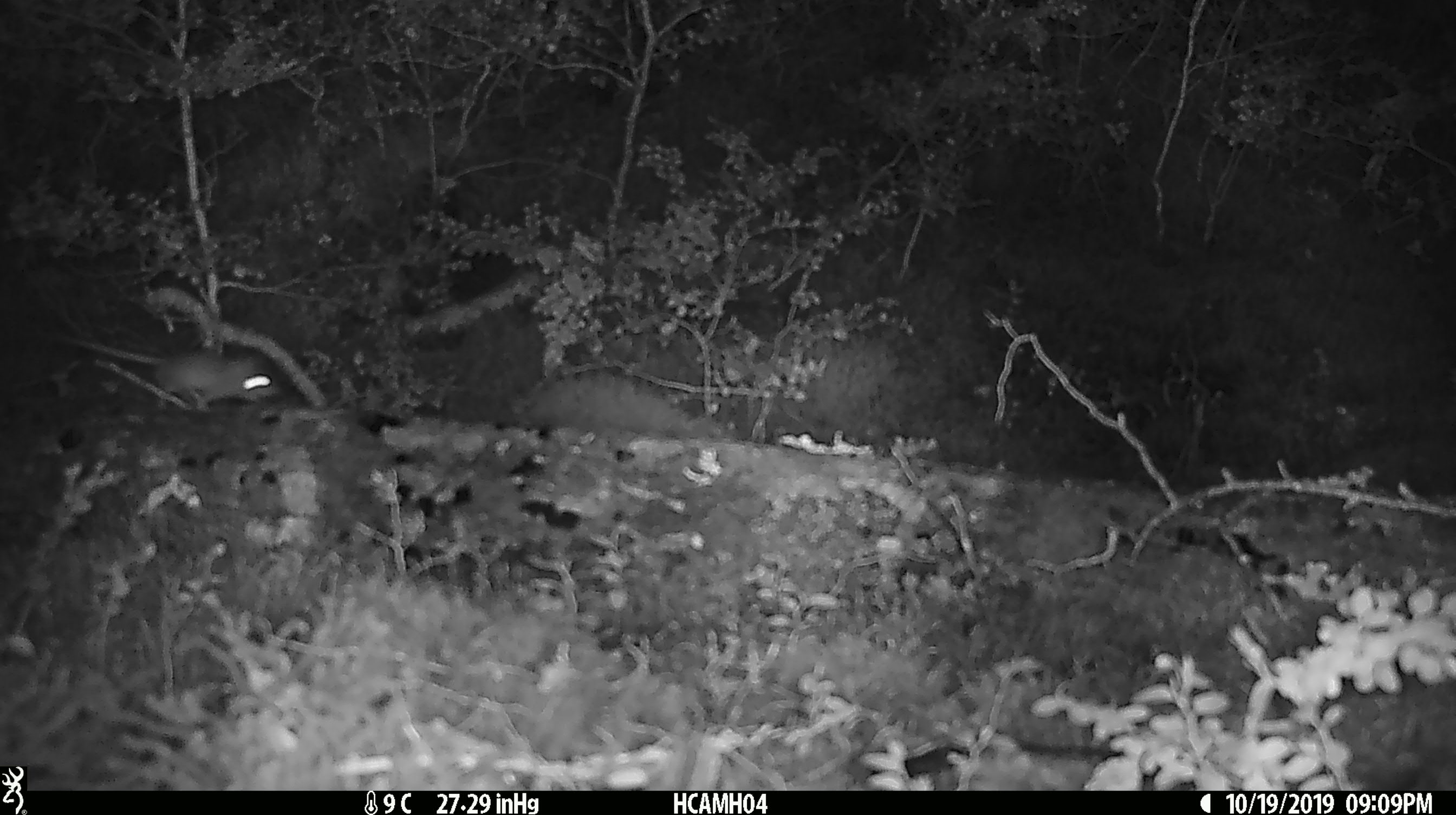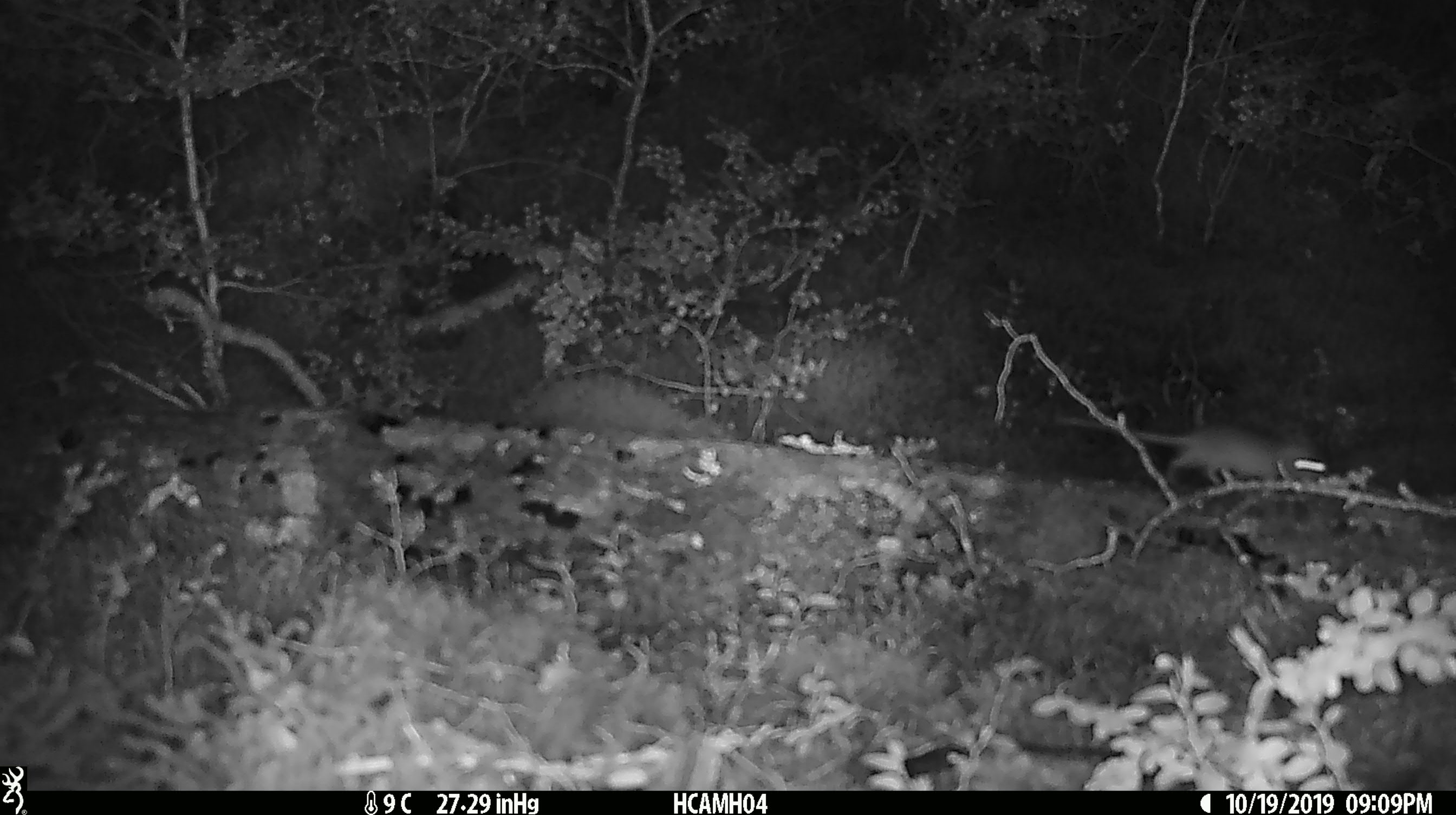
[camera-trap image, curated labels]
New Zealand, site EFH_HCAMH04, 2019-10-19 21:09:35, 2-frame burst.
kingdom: Animalia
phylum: Chordata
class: Mammalia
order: Rodentia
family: Muridae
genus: Mus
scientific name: Mus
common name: mouse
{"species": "mouse (Mus)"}